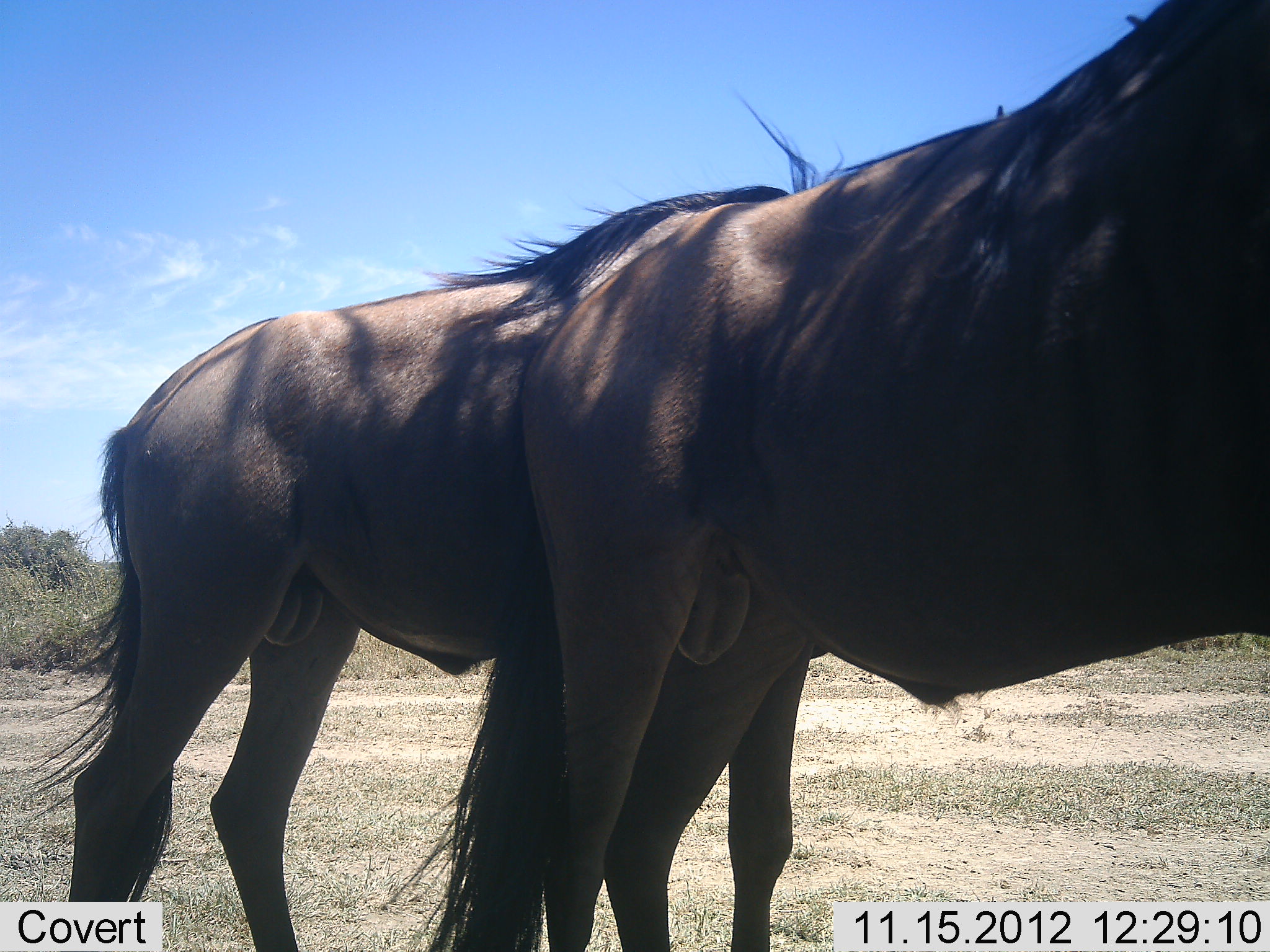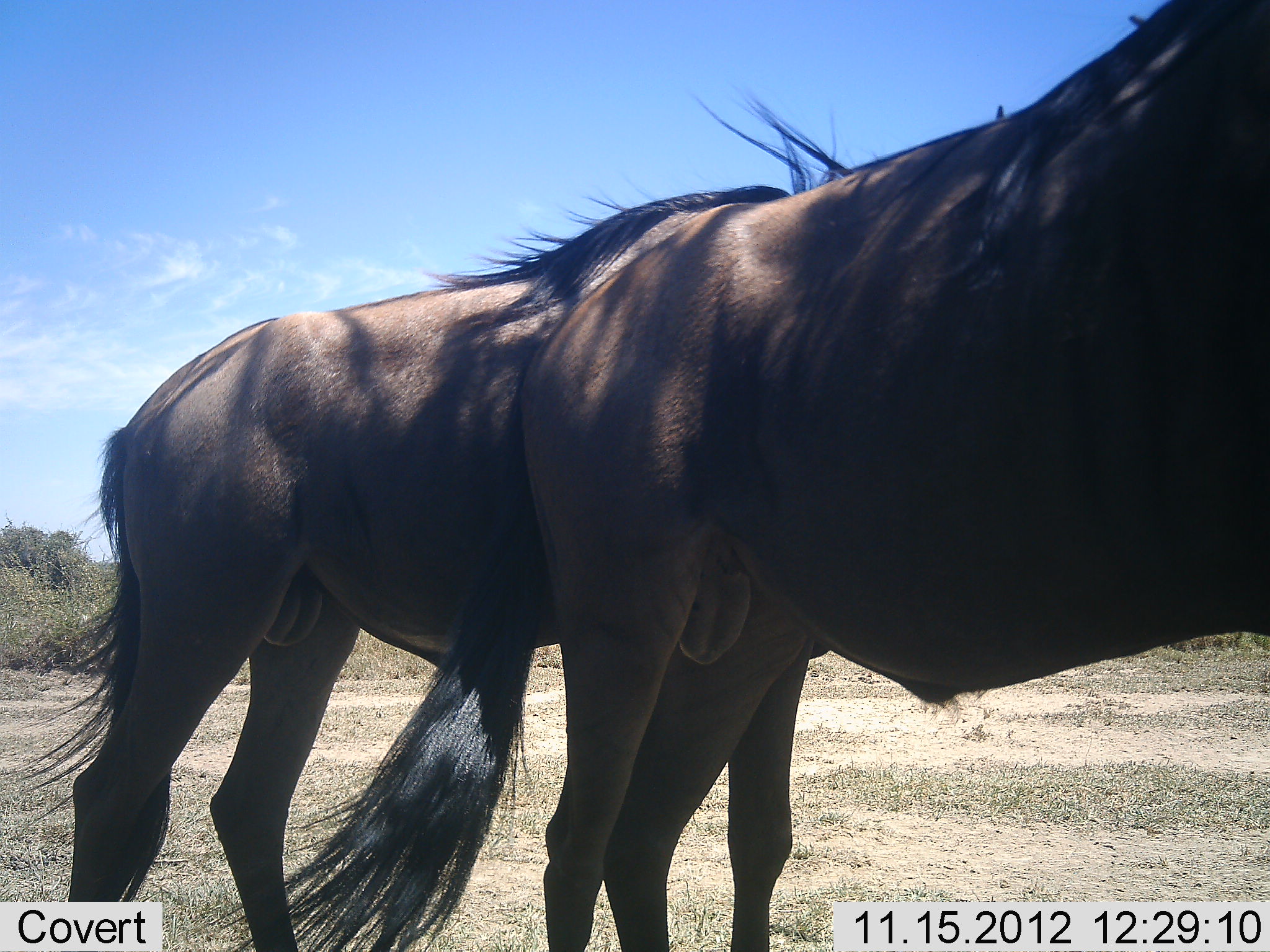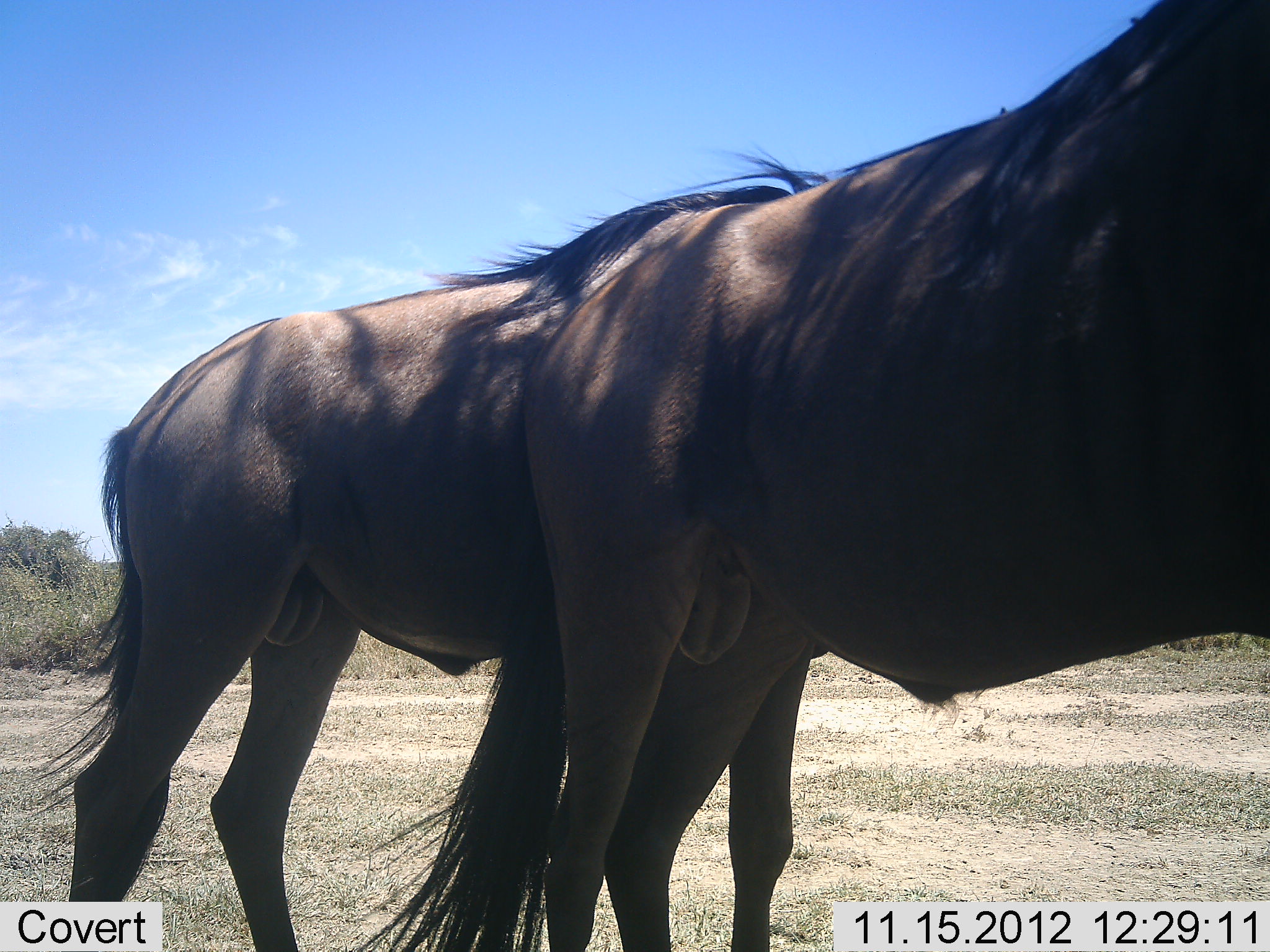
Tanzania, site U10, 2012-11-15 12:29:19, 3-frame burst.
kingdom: Animalia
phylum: Chordata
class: Mammalia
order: Artiodactyla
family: Bovidae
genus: Connochaetes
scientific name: Connochaetes taurinus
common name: blue wildebeest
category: wildebeest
Wildebeest (blue wildebeest) (Connochaetes taurinus), count 2. Behavior (volunteer vote fractions): standing 90%, resting 0%, moving 0%, interacting 10%. Young present (vote fraction): 0%. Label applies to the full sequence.